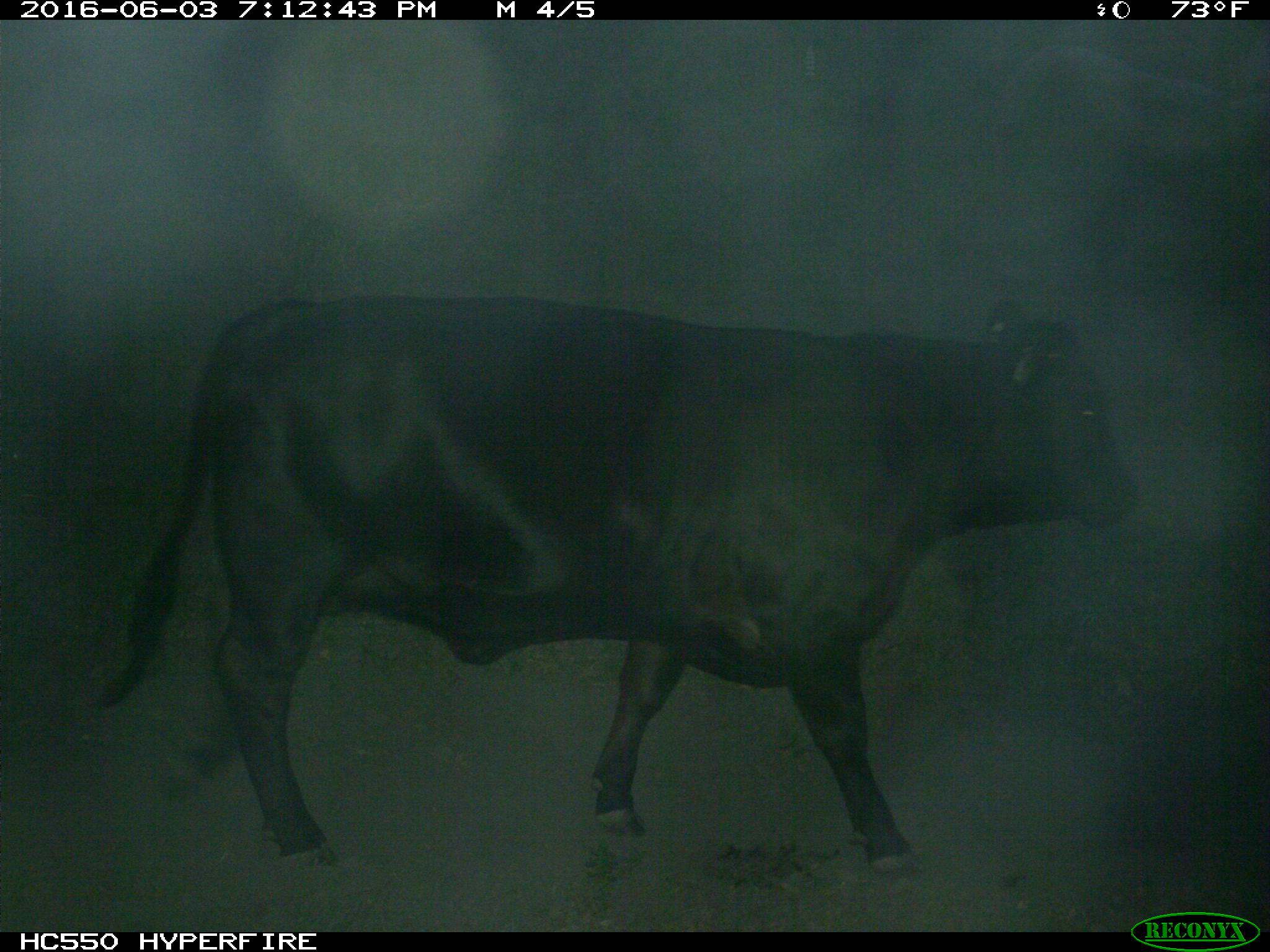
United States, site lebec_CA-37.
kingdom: Animalia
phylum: Chordata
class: Mammalia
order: Artiodactyla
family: Bovidae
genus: Bos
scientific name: Bos taurus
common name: domestic cow